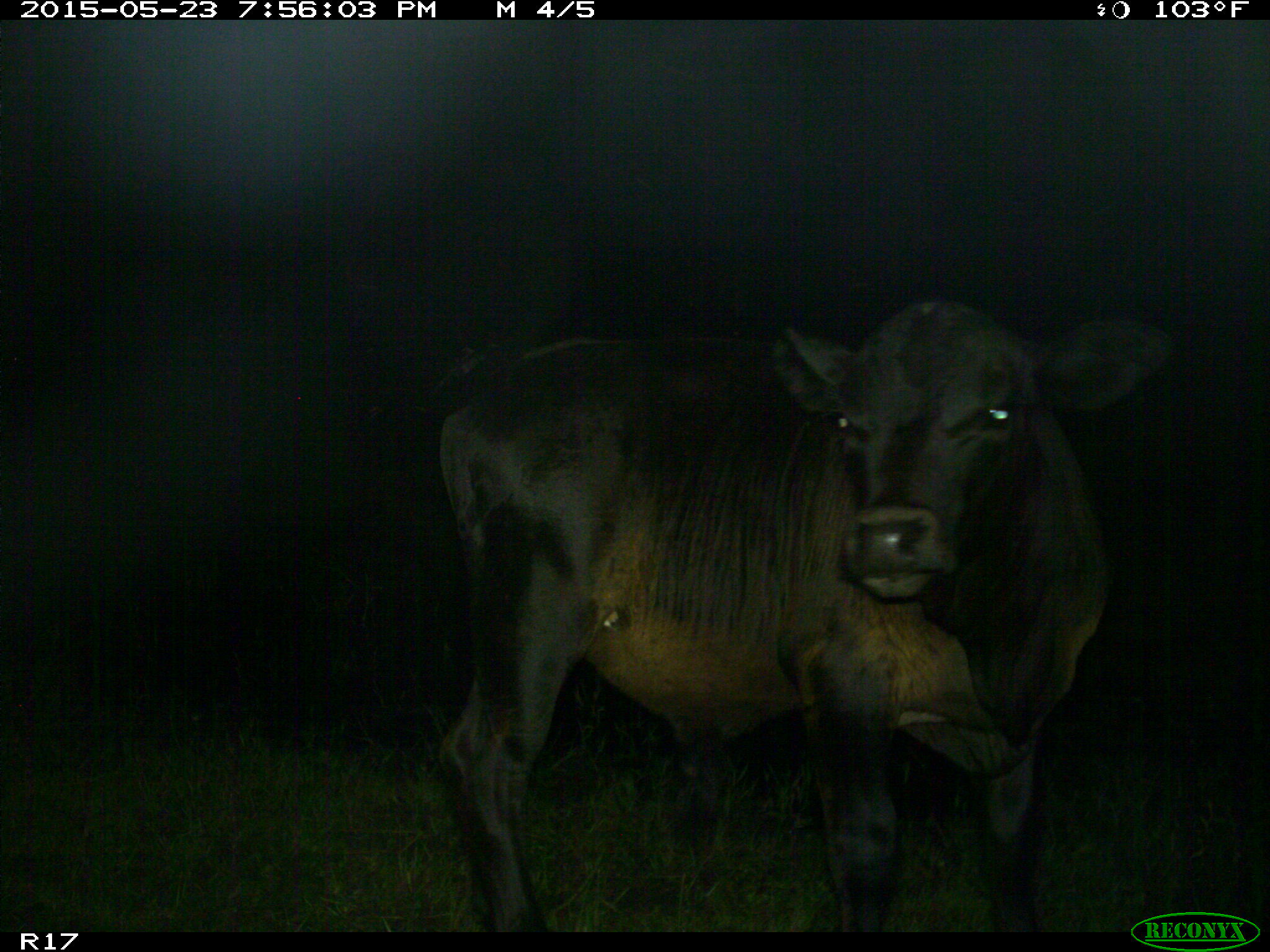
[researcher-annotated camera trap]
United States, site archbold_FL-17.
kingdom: Animalia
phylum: Chordata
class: Mammalia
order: Artiodactyla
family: Bovidae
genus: Bos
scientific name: Bos taurus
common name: domestic cow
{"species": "Bos taurus (domestic cow)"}